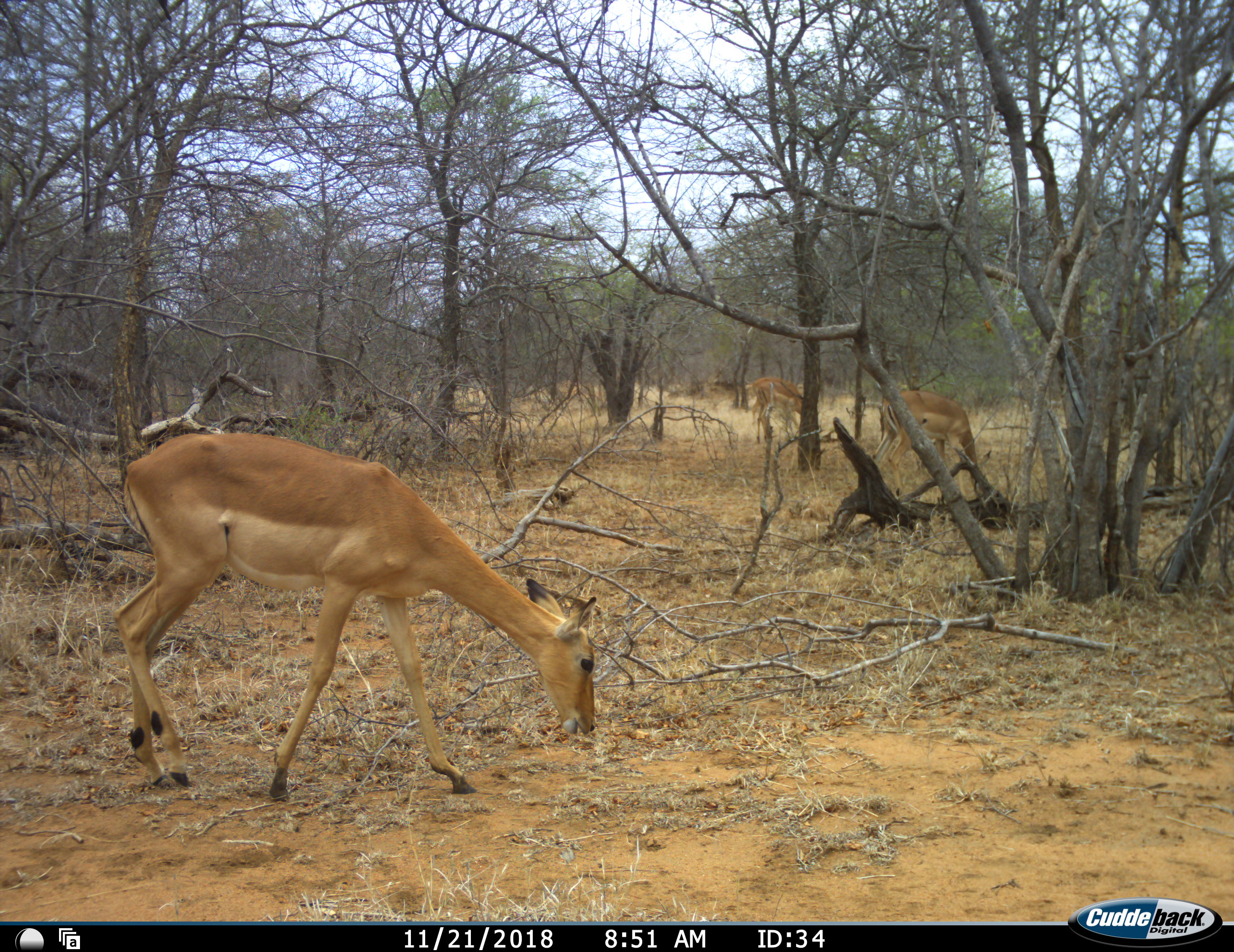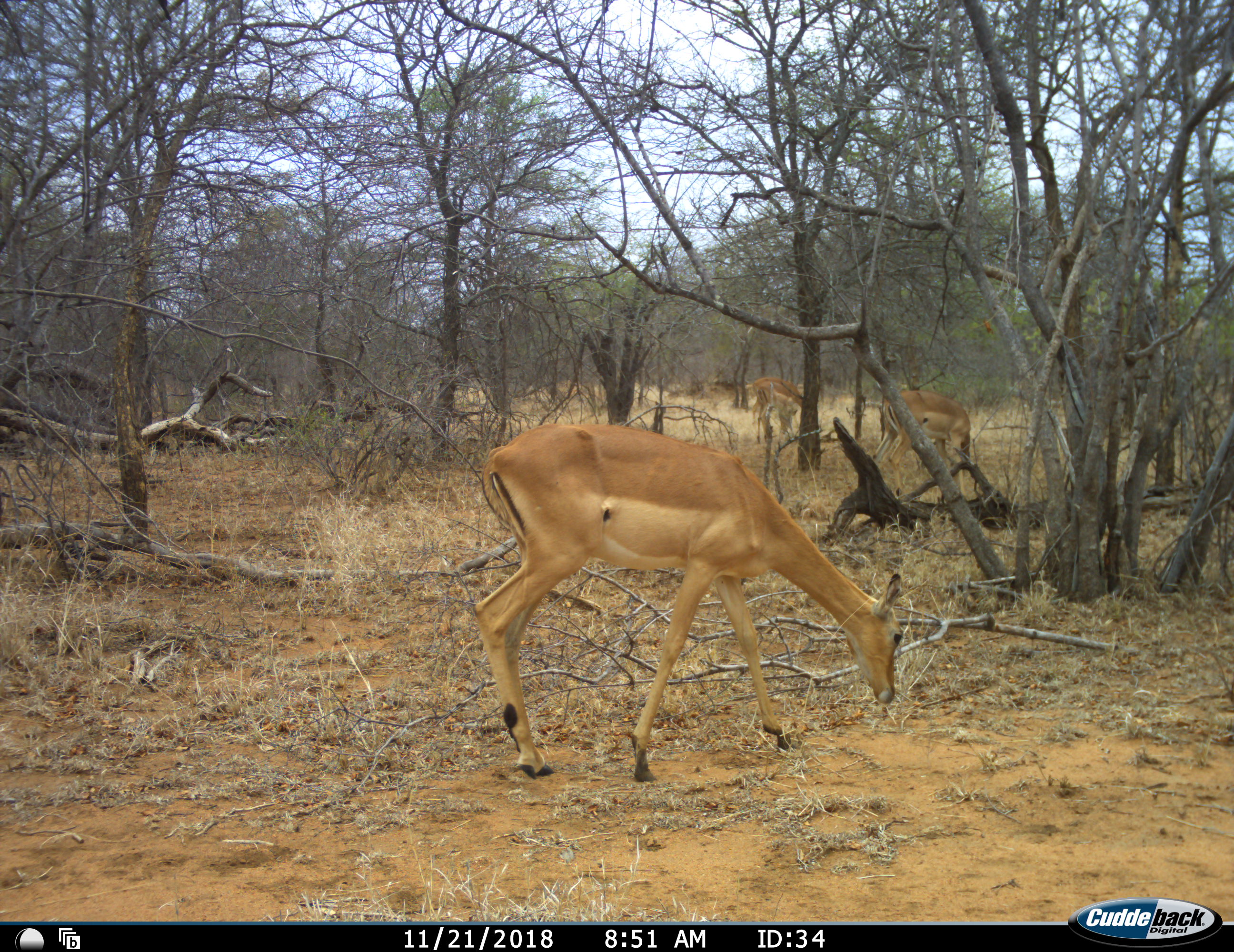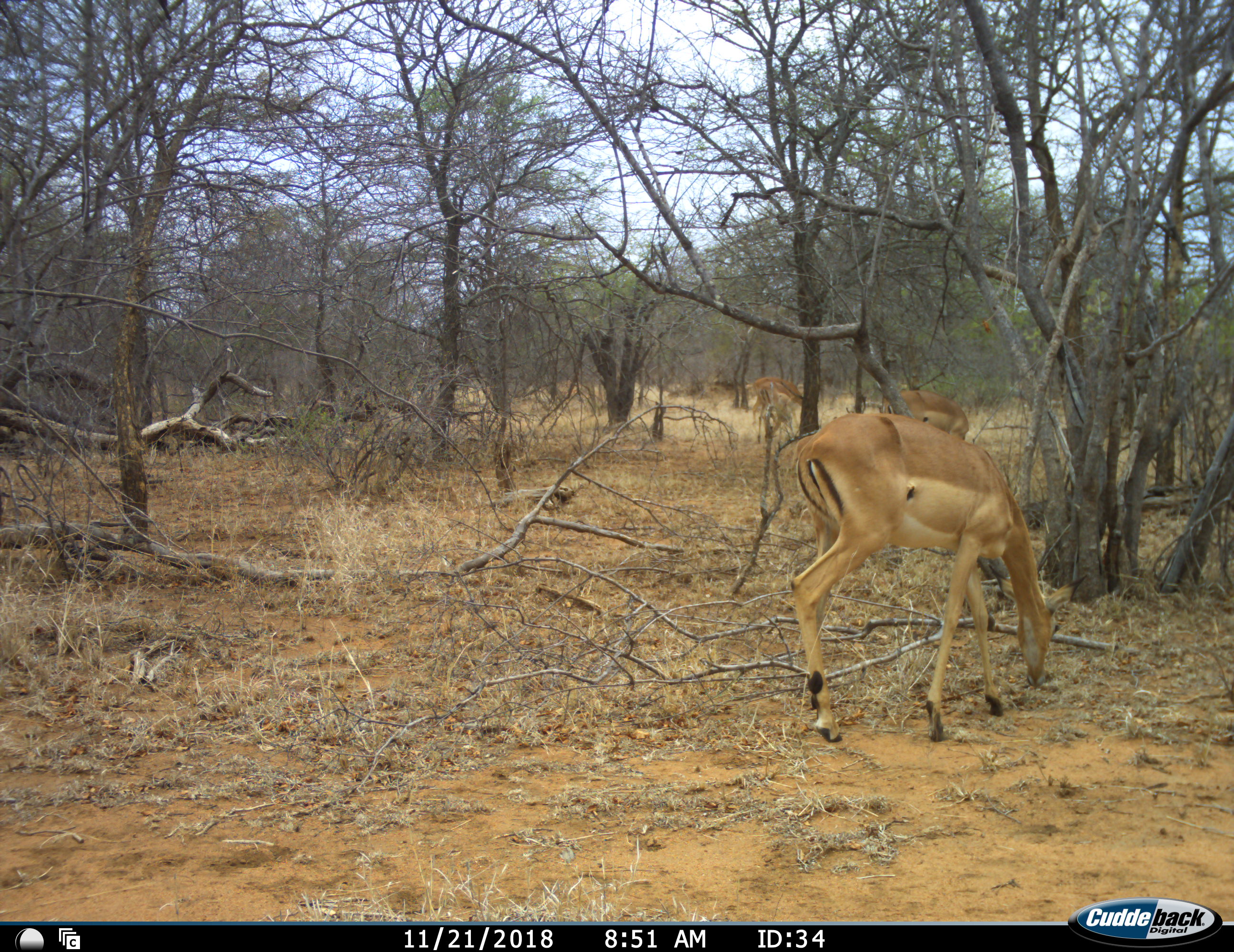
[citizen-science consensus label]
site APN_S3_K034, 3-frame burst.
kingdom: Animalia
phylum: Chordata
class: Mammalia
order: Artiodactyla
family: Bovidae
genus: Aepyceros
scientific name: Aepyceros melampus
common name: impala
Impala (Aepyceros melampus), count 3. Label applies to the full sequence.